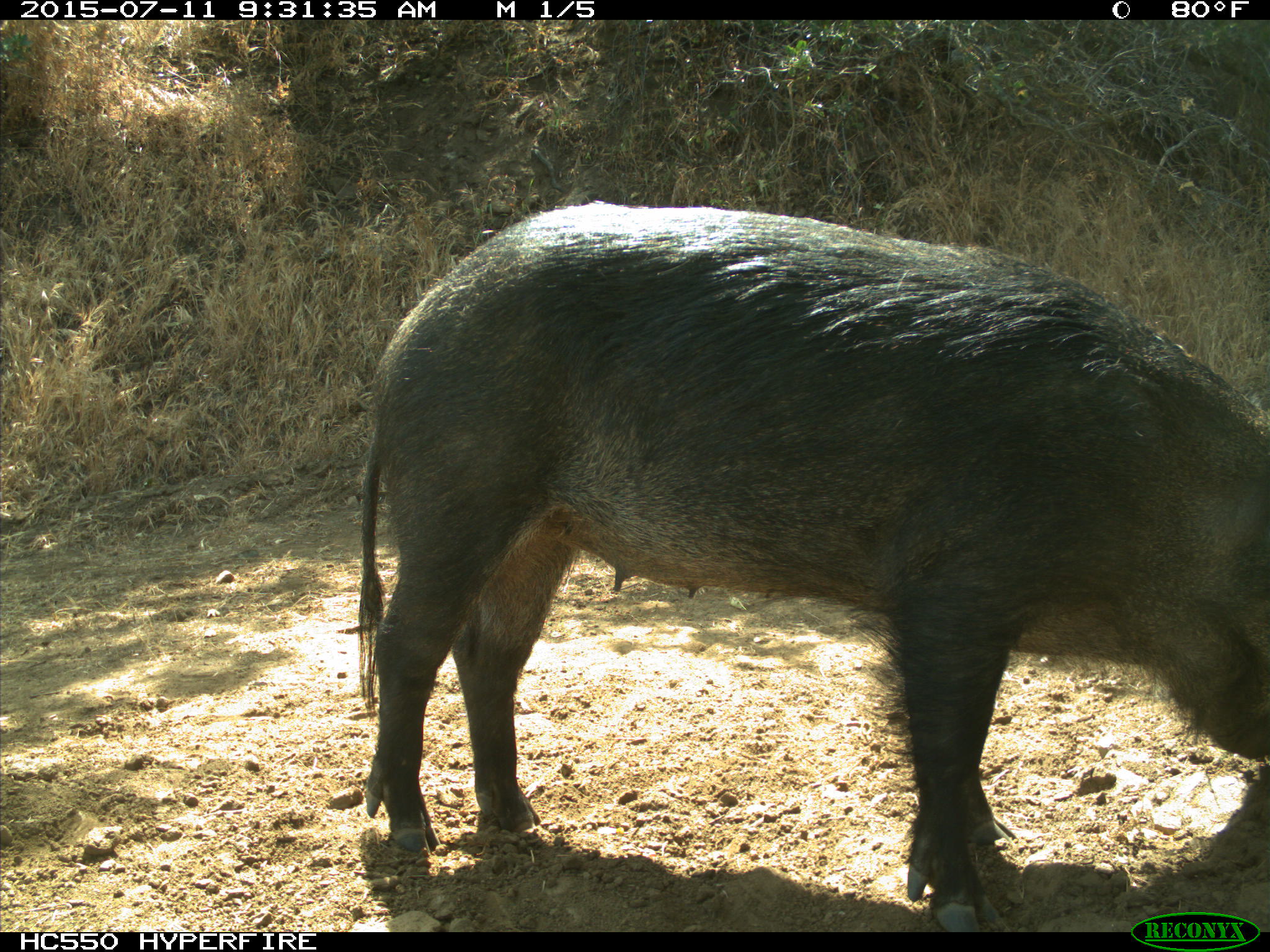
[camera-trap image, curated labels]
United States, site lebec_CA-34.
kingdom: Animalia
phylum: Chordata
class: Mammalia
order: Artiodactyla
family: Suidae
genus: Sus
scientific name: Sus scrofa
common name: wild boar